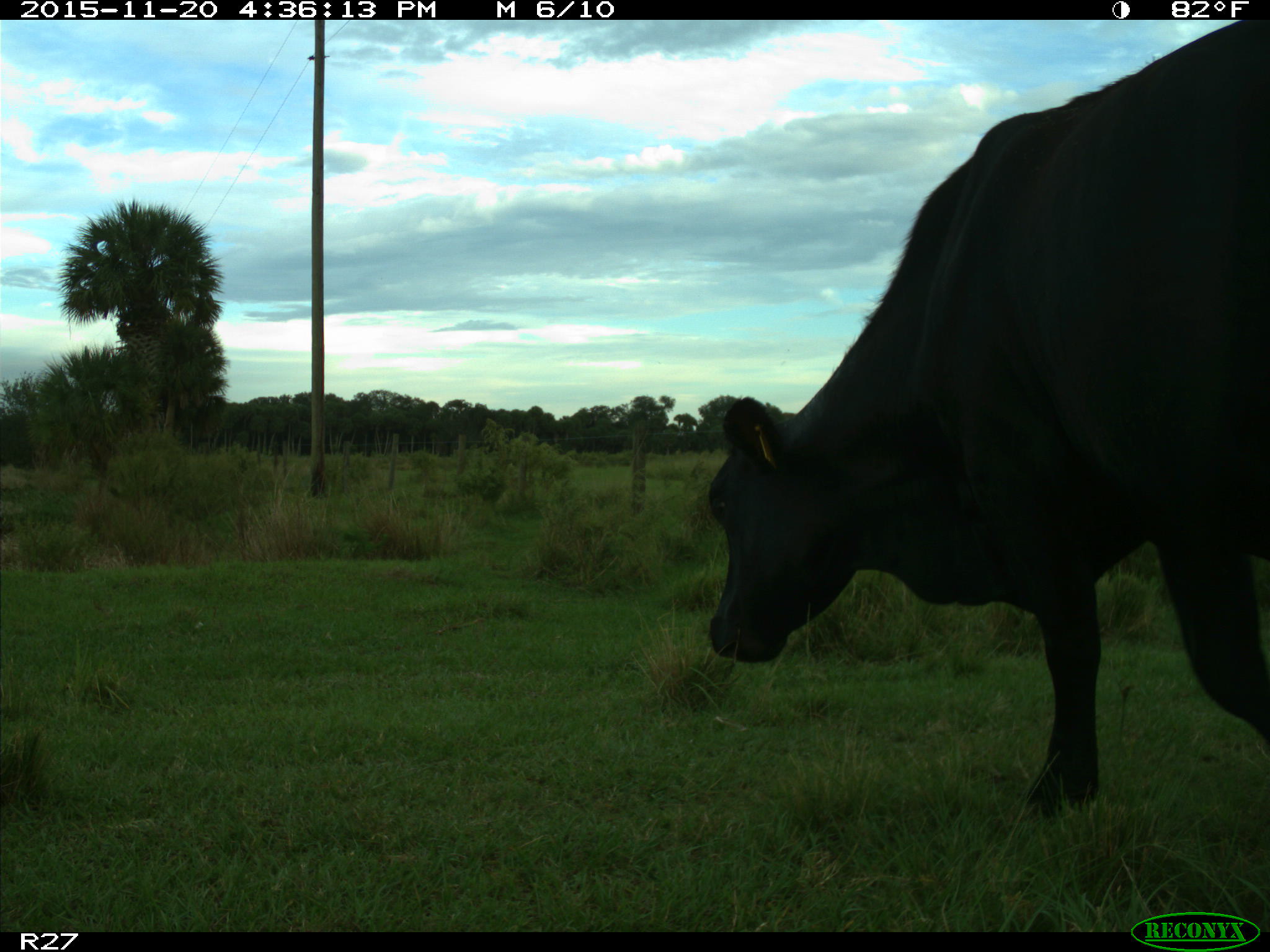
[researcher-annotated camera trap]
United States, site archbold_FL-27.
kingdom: Animalia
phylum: Chordata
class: Mammalia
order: Artiodactyla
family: Bovidae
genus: Bos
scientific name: Bos taurus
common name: domestic cow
Bos taurus (domestic cow).